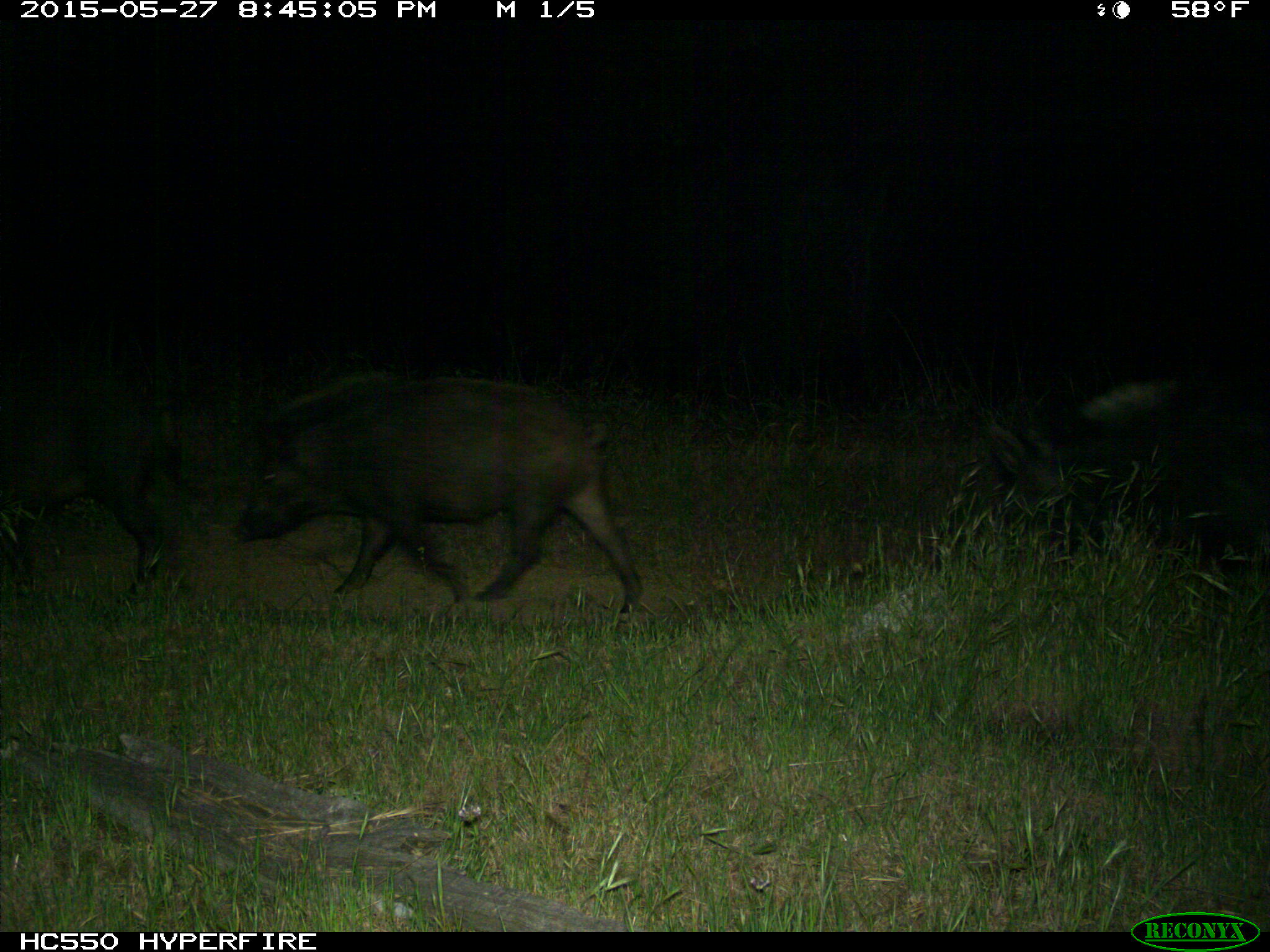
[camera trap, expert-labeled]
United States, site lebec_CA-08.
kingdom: Animalia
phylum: Chordata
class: Mammalia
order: Artiodactyla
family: Suidae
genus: Sus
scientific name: Sus scrofa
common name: wild boar